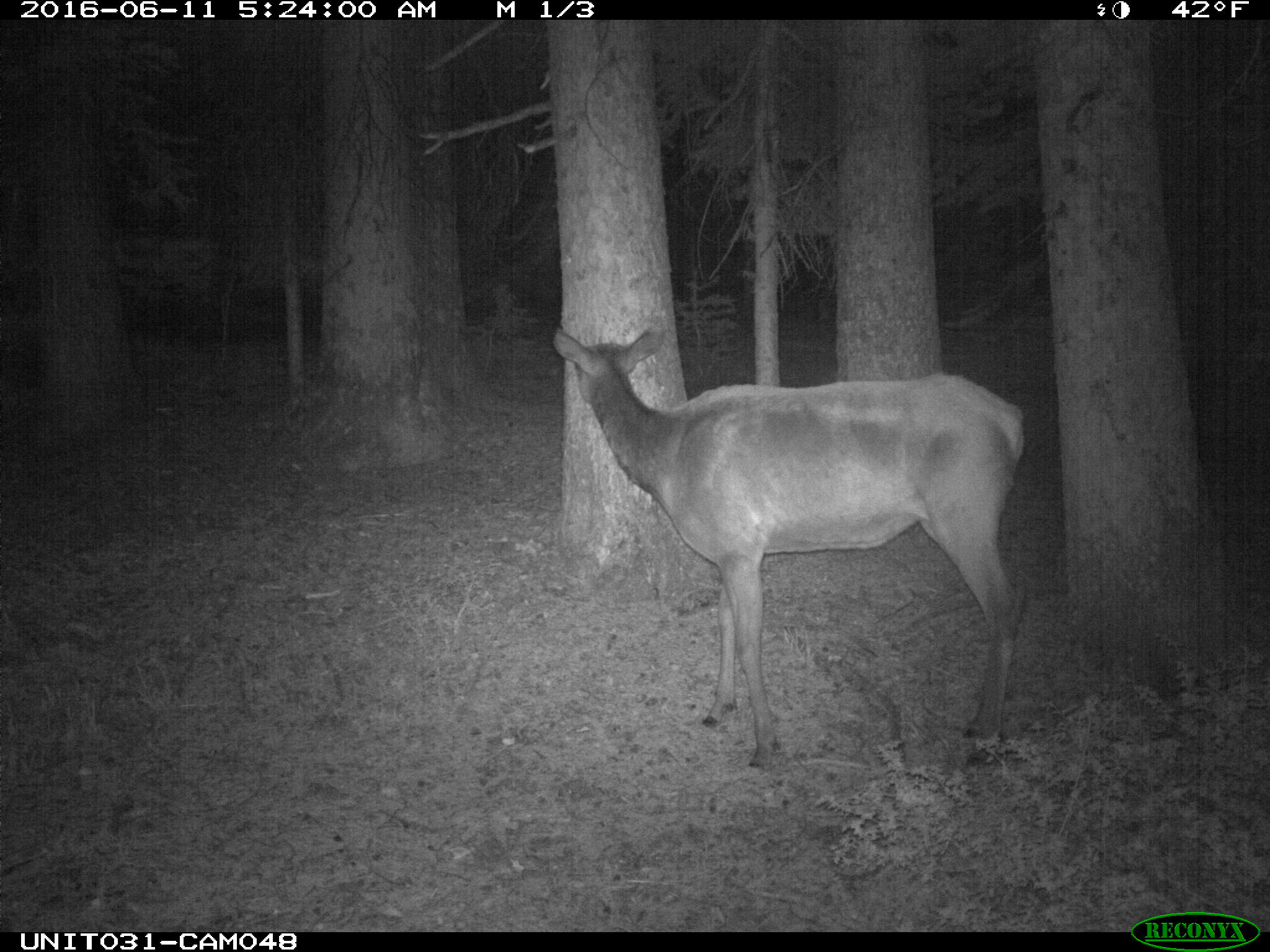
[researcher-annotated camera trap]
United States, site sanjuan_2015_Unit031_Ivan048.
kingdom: Animalia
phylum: Chordata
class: Mammalia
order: Artiodactyla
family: Cervidae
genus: Cervus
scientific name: Cervus elaphus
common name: red deer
Cervus elaphus (red deer).